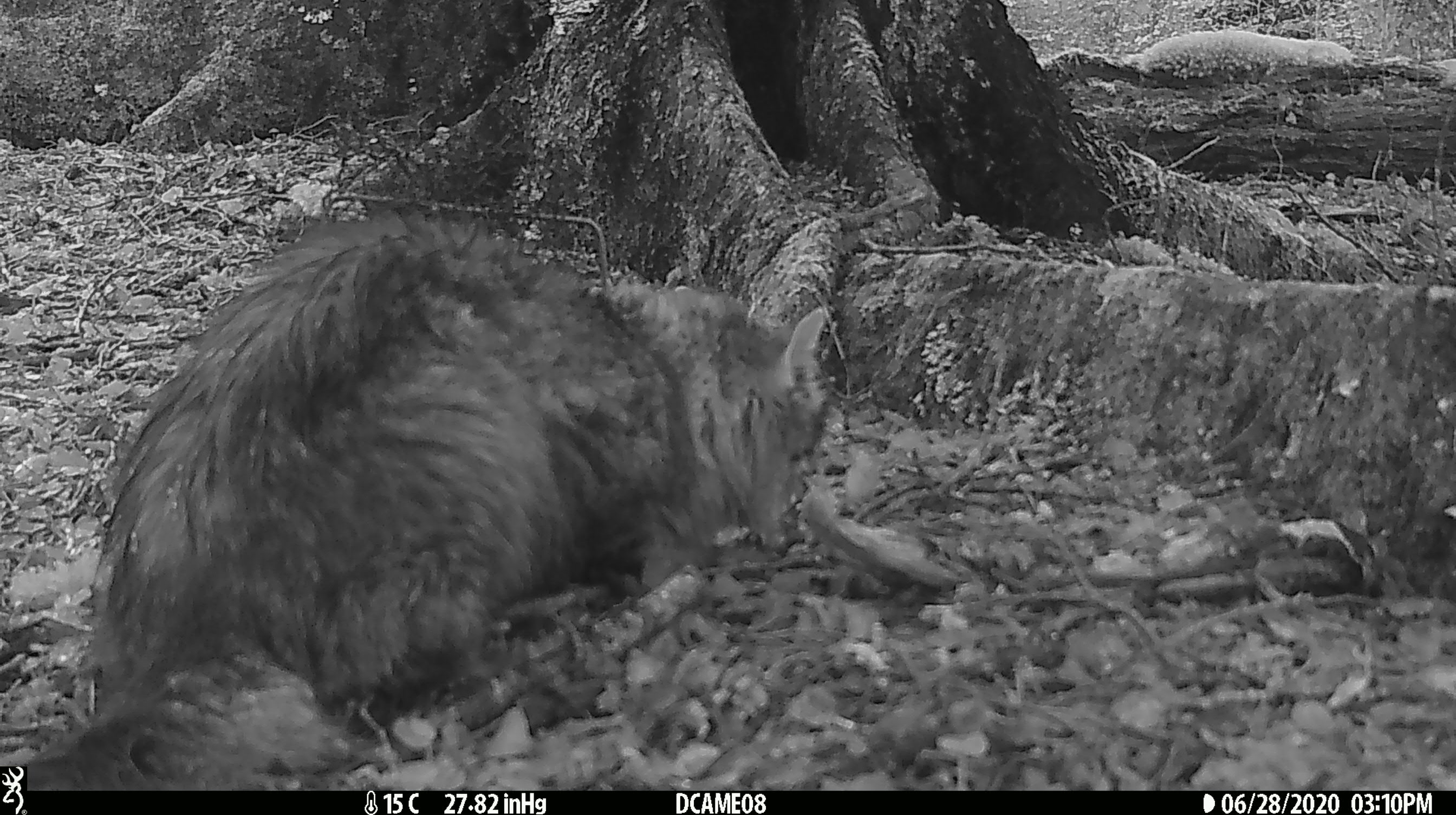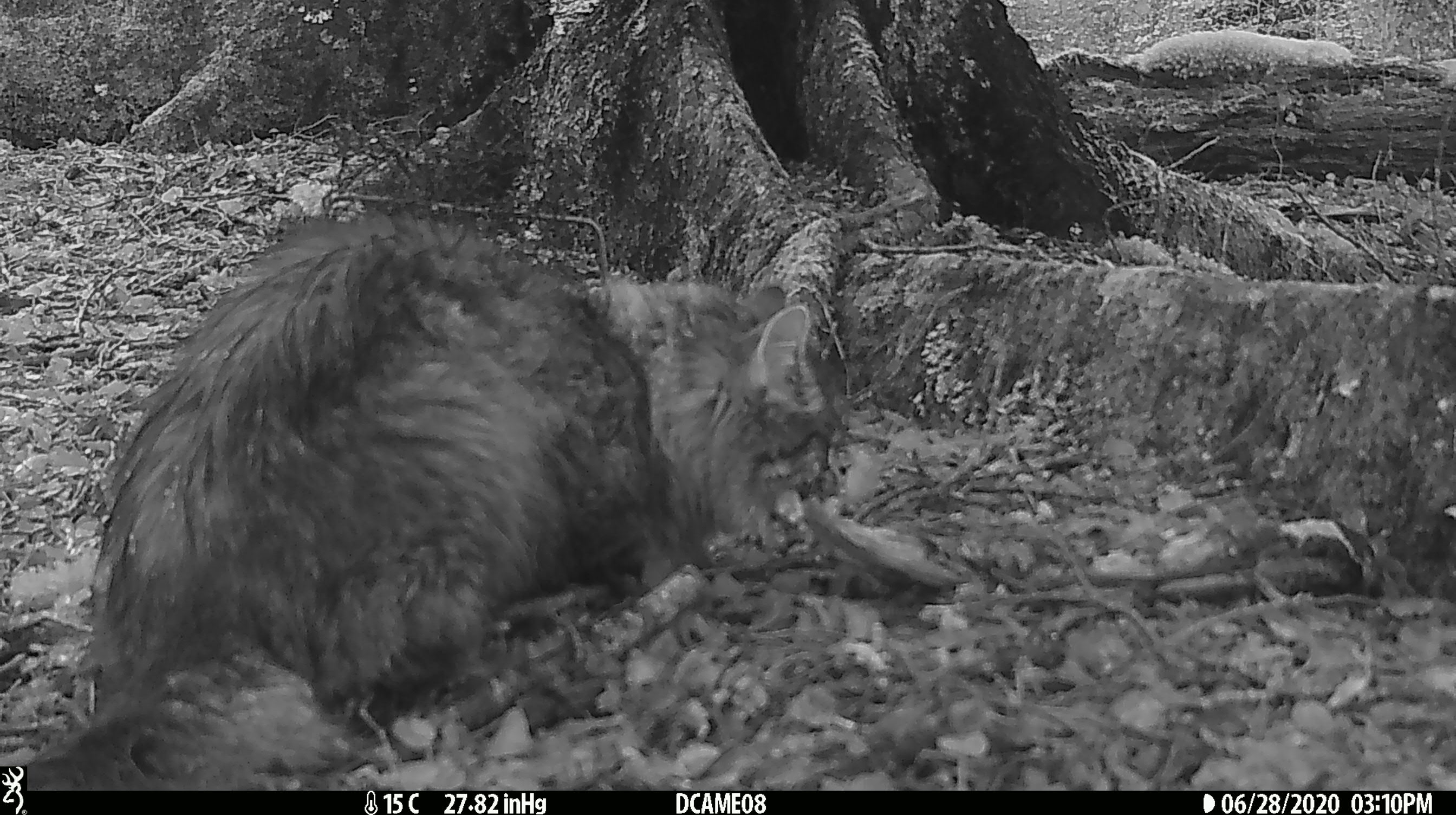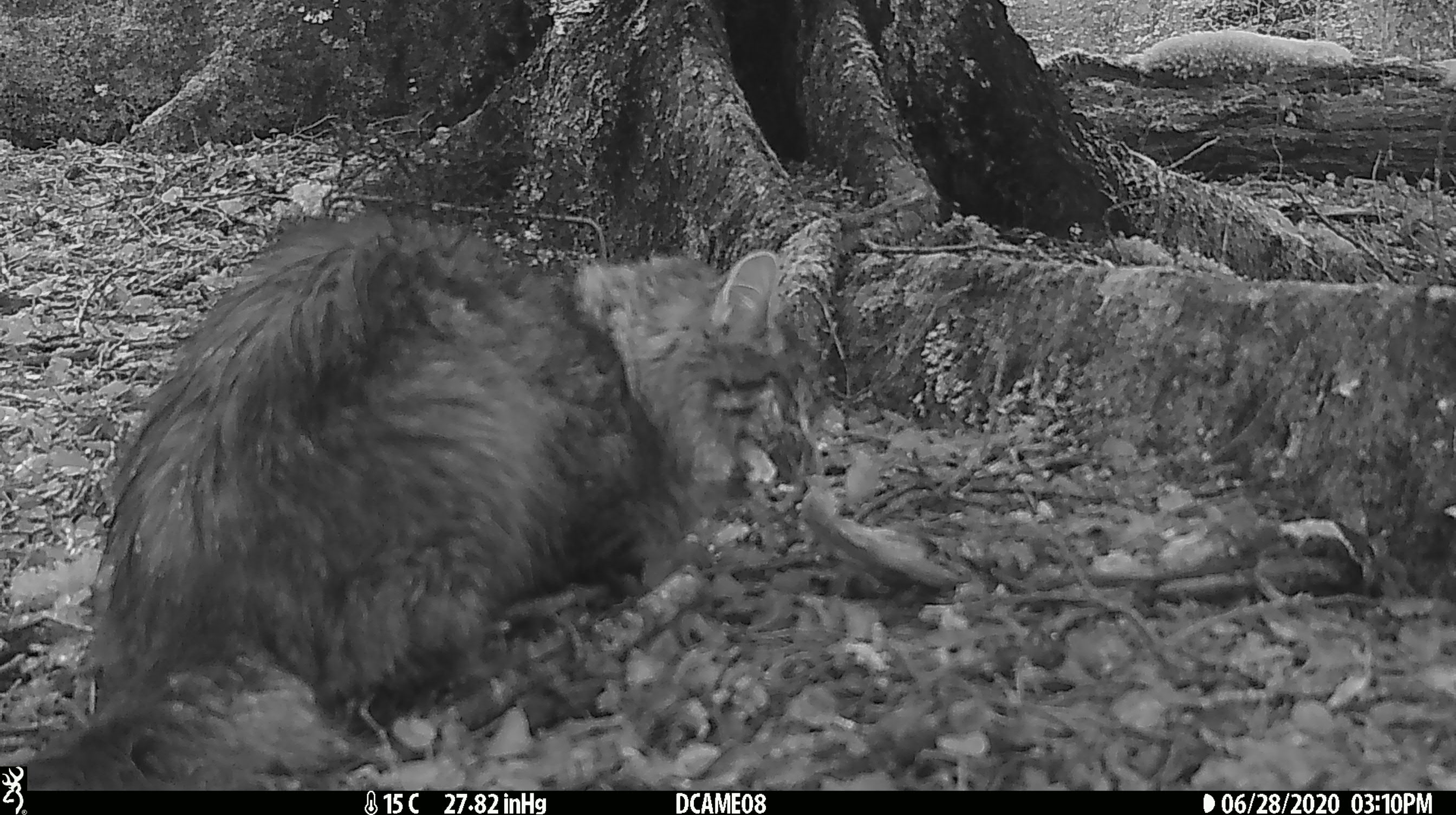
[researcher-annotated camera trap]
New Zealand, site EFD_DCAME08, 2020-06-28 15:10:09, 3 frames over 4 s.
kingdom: Animalia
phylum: Chordata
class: Mammalia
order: Carnivora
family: Felidae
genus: Felis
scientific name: Felis catus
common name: domestic cat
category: cat